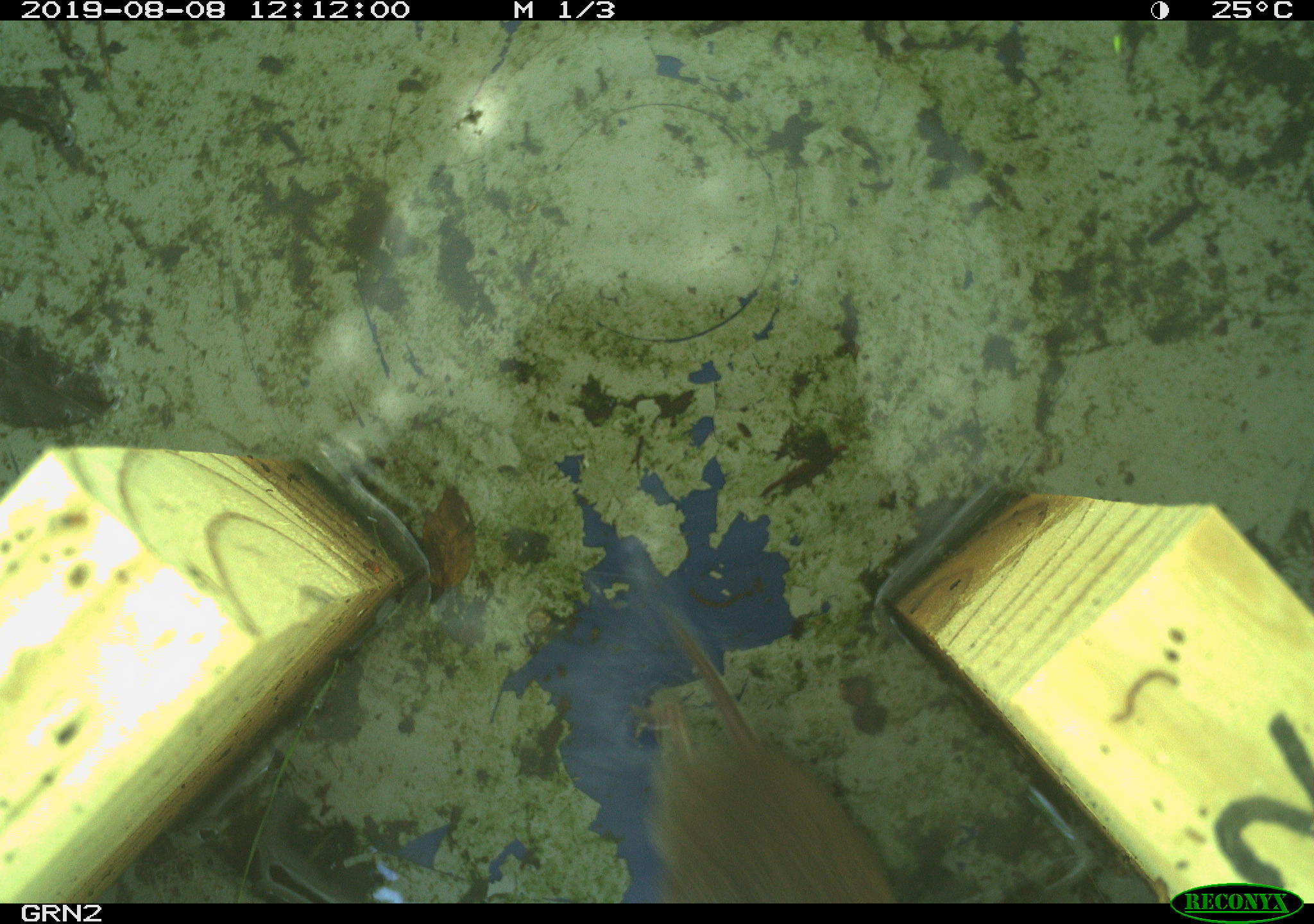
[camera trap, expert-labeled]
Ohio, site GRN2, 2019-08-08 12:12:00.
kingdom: Animalia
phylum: Chordata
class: Mammalia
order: Rodentia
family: Cricetidae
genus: Microtus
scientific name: Microtus pennsylvanicus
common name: meadow vole